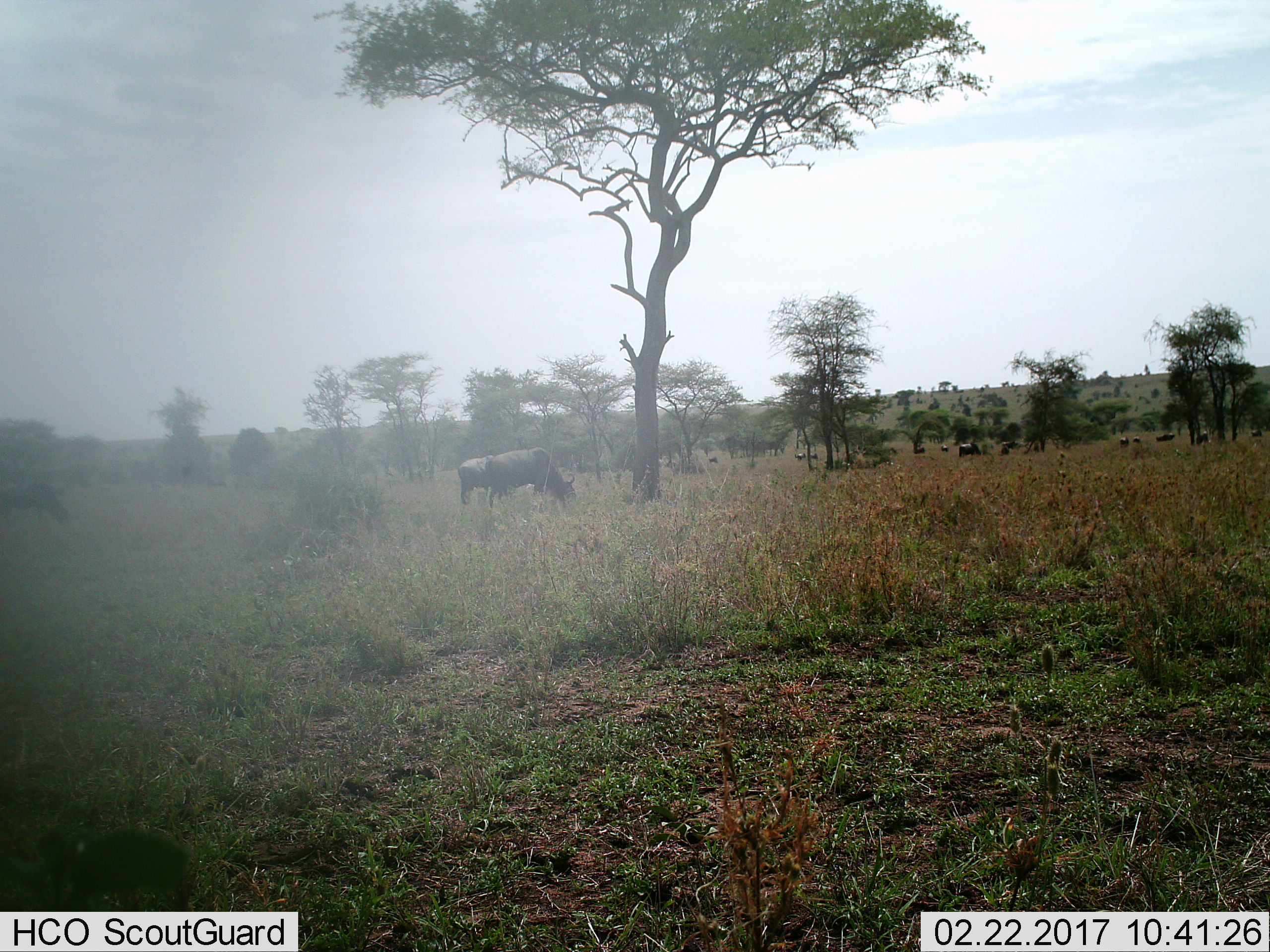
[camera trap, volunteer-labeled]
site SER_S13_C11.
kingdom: Animalia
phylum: Chordata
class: Mammalia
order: Artiodactyla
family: Bovidae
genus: Connochaetes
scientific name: Connochaetes taurinus taurinus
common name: blue wildebeest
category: wildebeestblue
Wildebeestblue (blue wildebeest) (Connochaetes taurinus taurinus), count 11-50. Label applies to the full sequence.